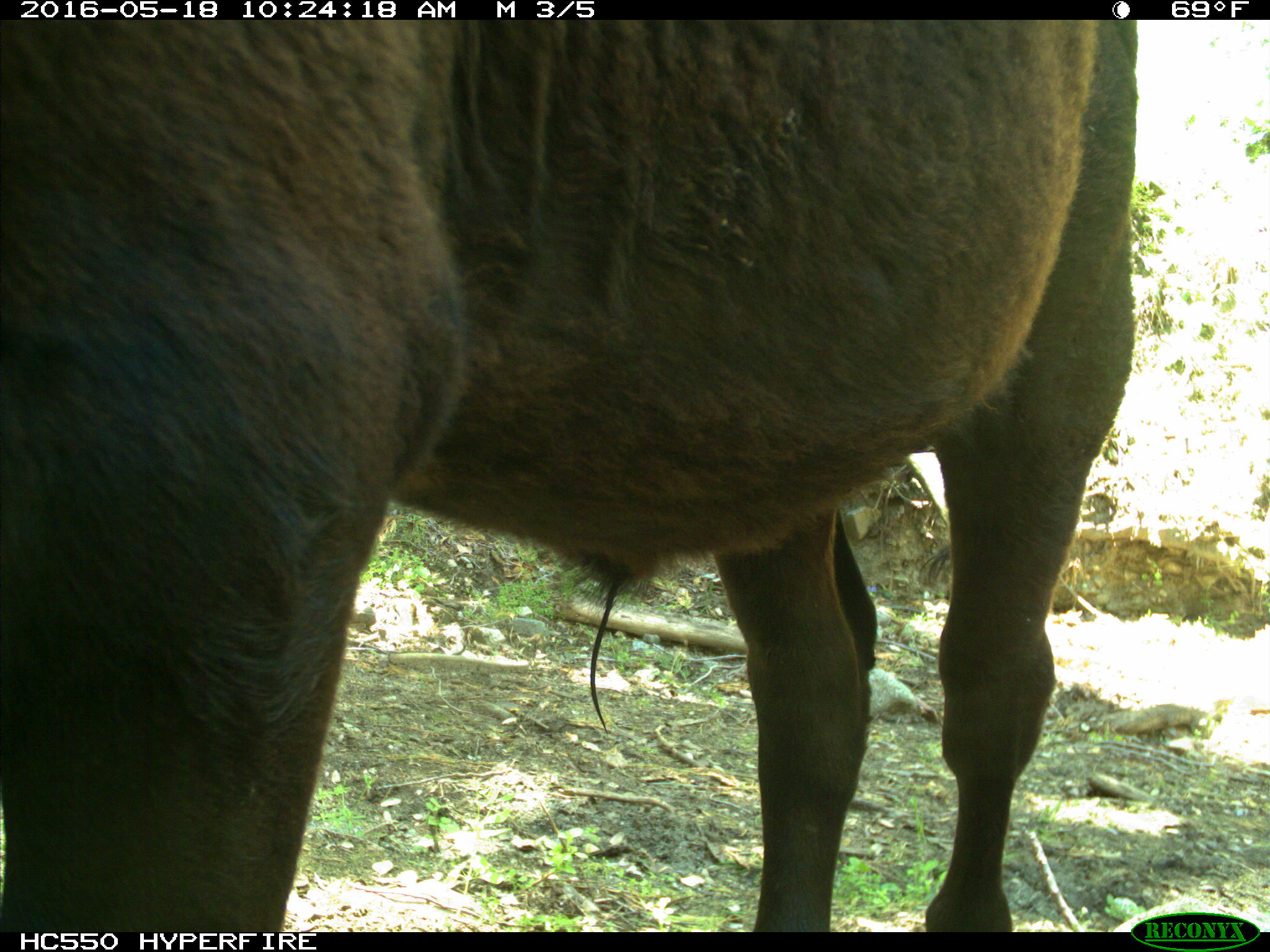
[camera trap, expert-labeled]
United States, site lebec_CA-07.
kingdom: Animalia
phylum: Chordata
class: Mammalia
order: Artiodactyla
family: Bovidae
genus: Bos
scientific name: Bos taurus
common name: domestic cow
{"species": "Bos taurus (domestic cow)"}